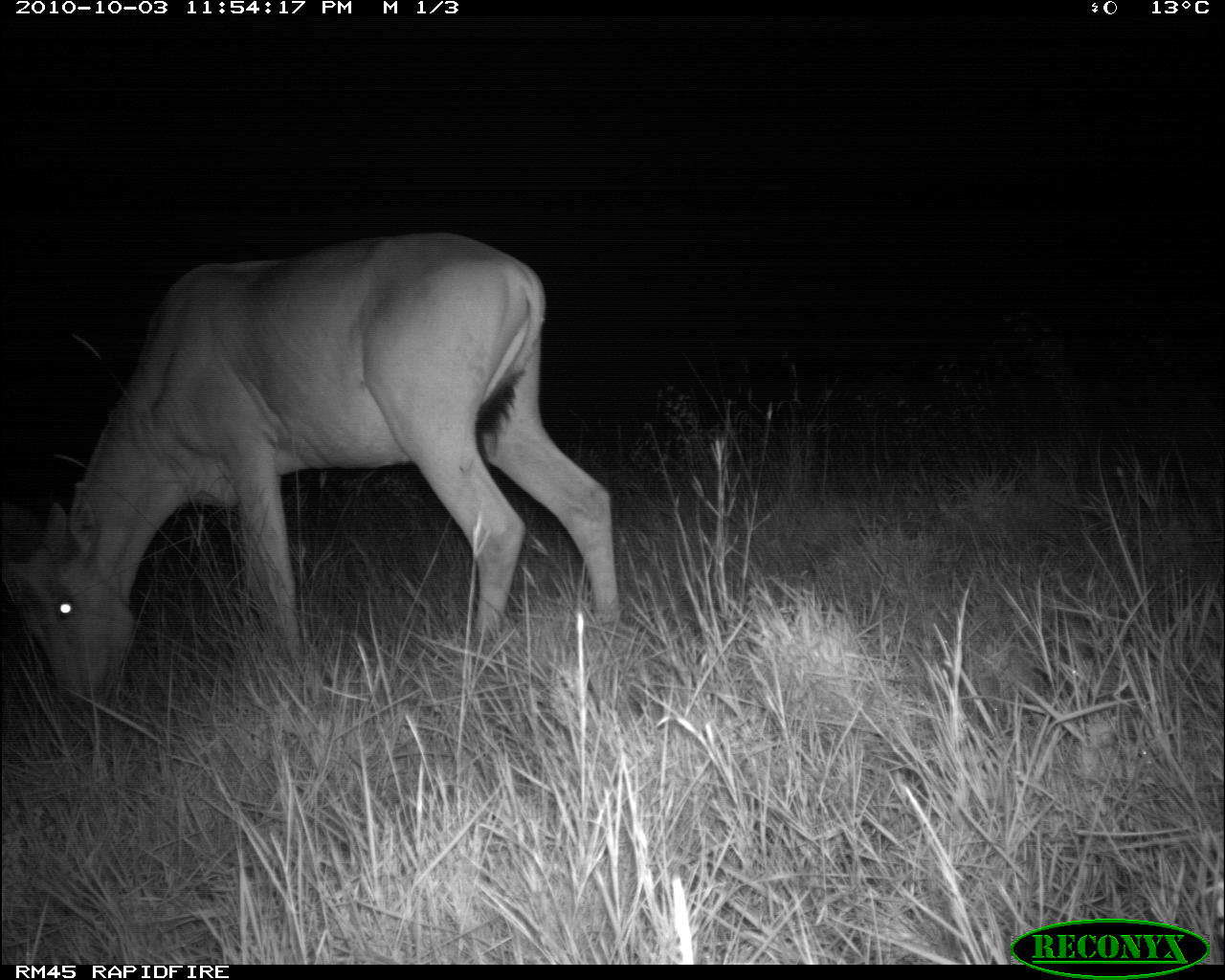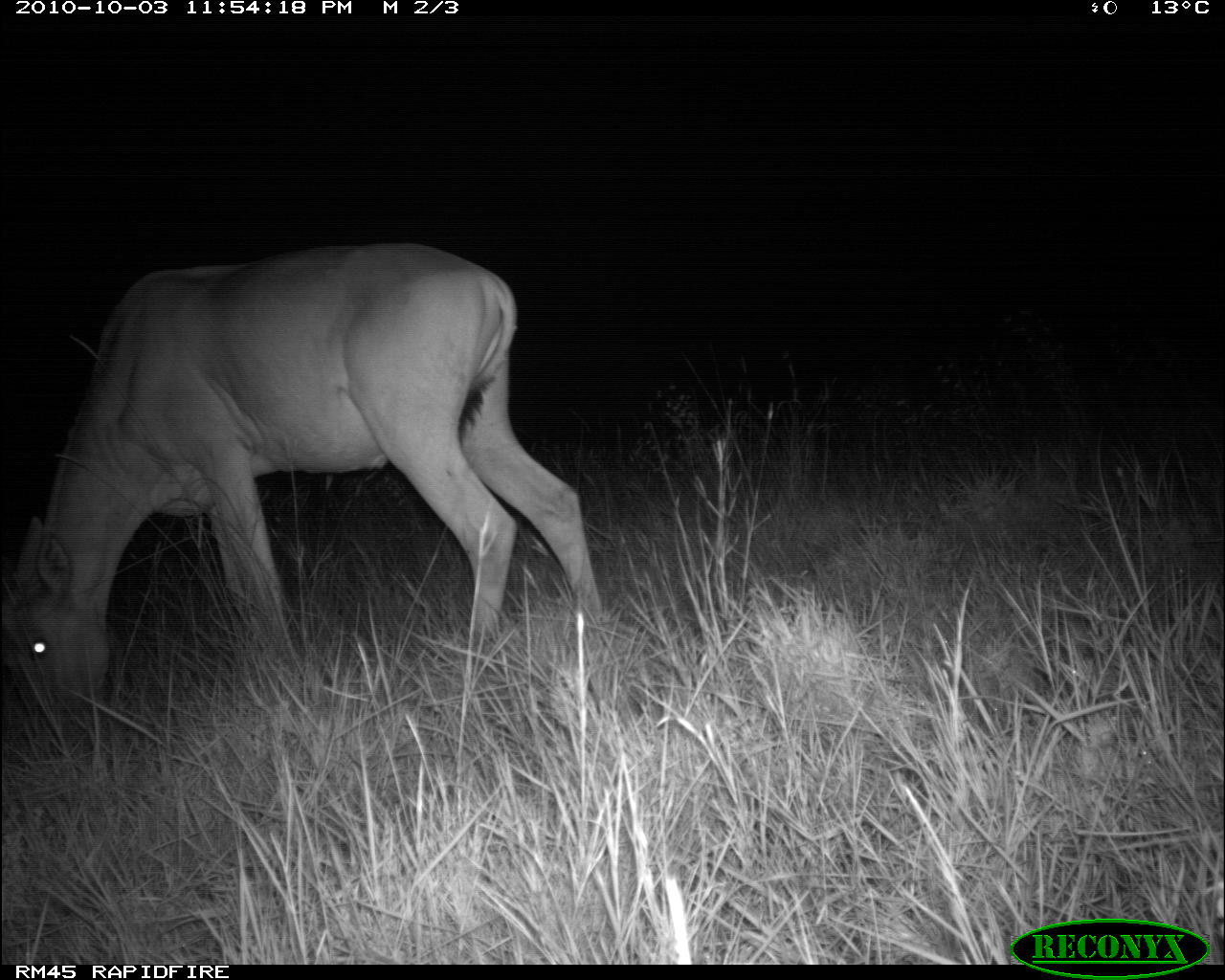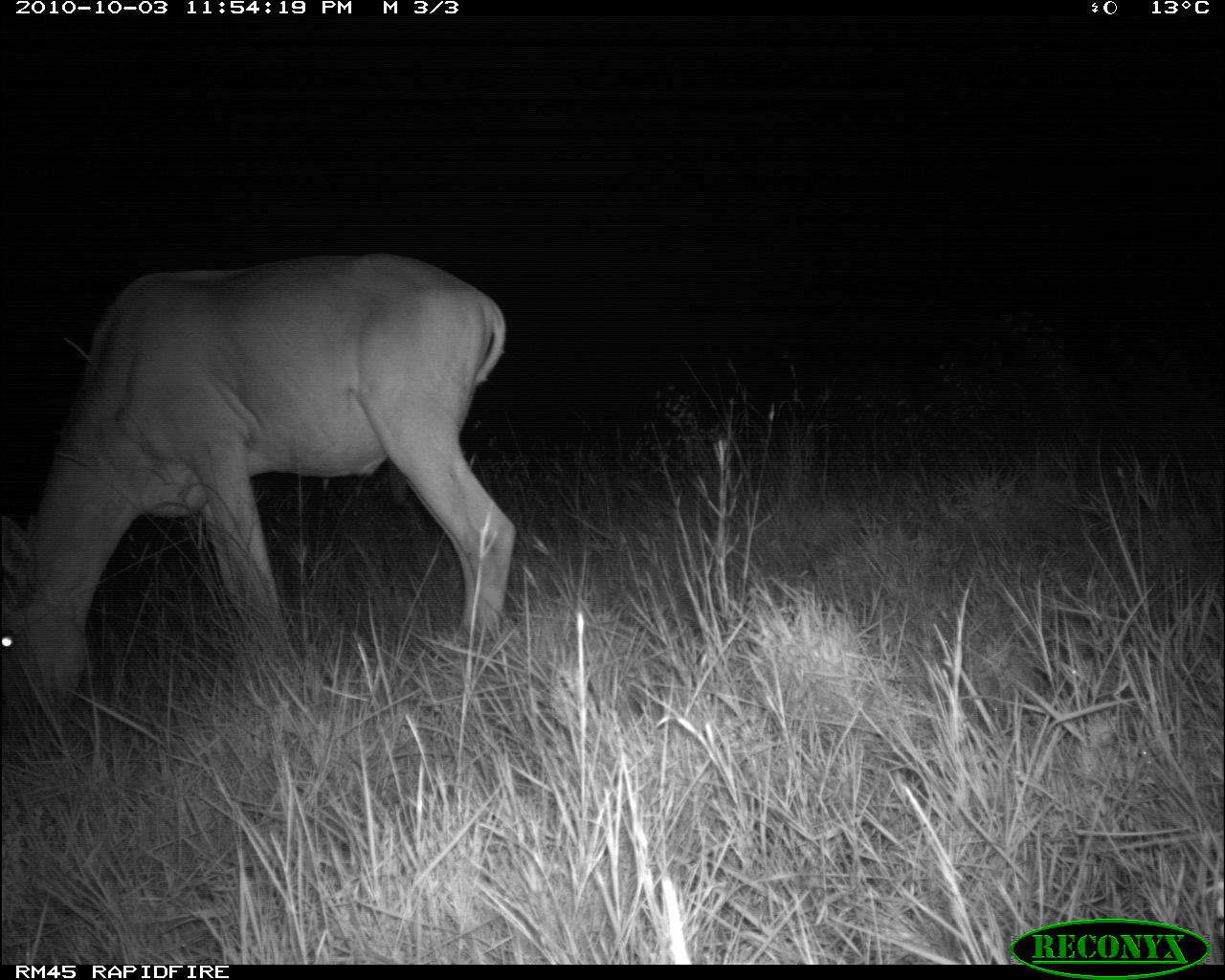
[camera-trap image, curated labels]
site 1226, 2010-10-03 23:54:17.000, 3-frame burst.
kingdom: Animalia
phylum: Chordata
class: Mammalia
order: Artiodactyla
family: Bovidae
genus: Alcelaphus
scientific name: Alcelaphus buselaphus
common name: hartebeest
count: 1